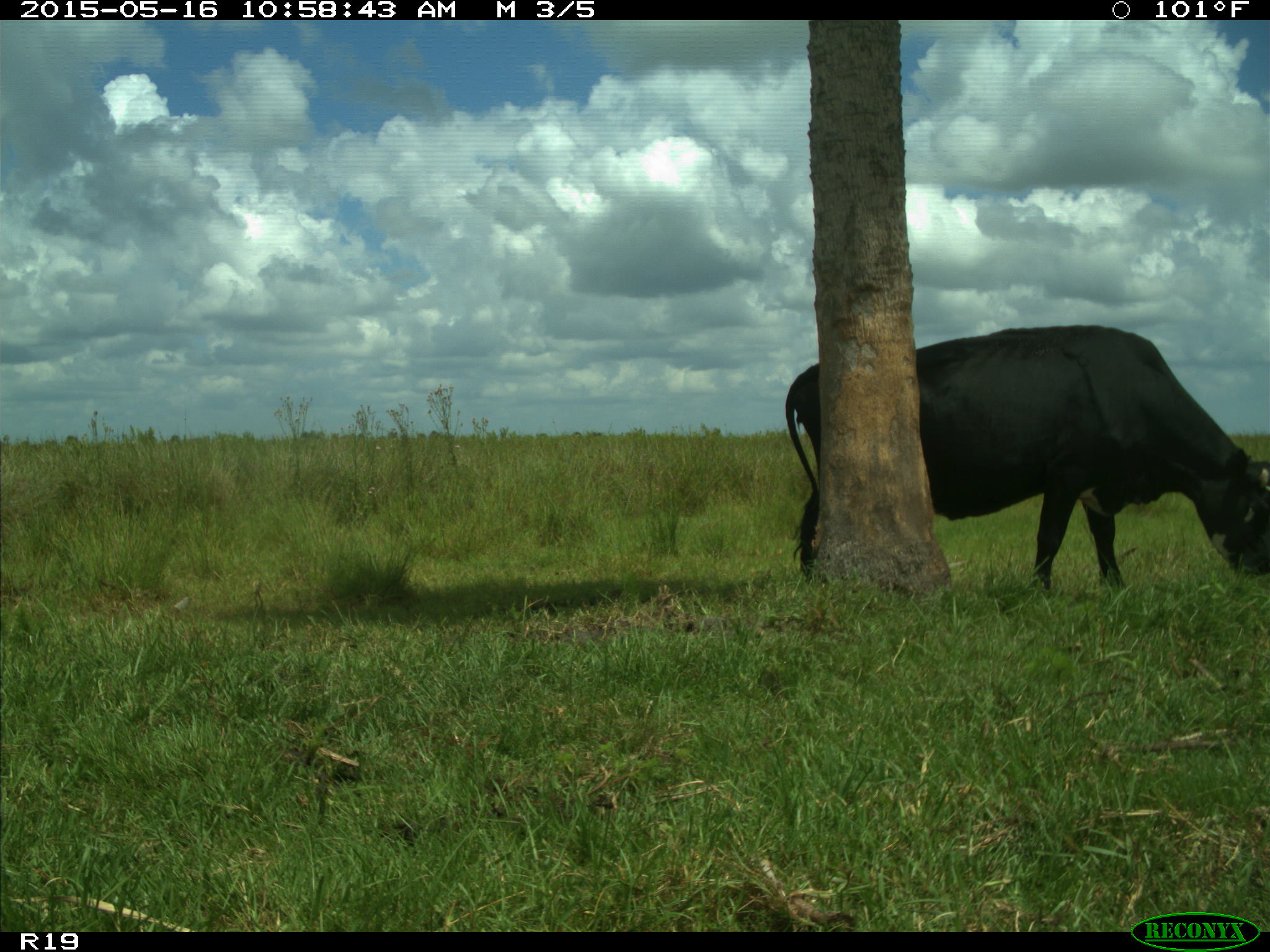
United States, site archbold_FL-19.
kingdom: Animalia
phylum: Chordata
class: Mammalia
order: Artiodactyla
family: Bovidae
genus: Bos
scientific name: Bos taurus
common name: domestic cow